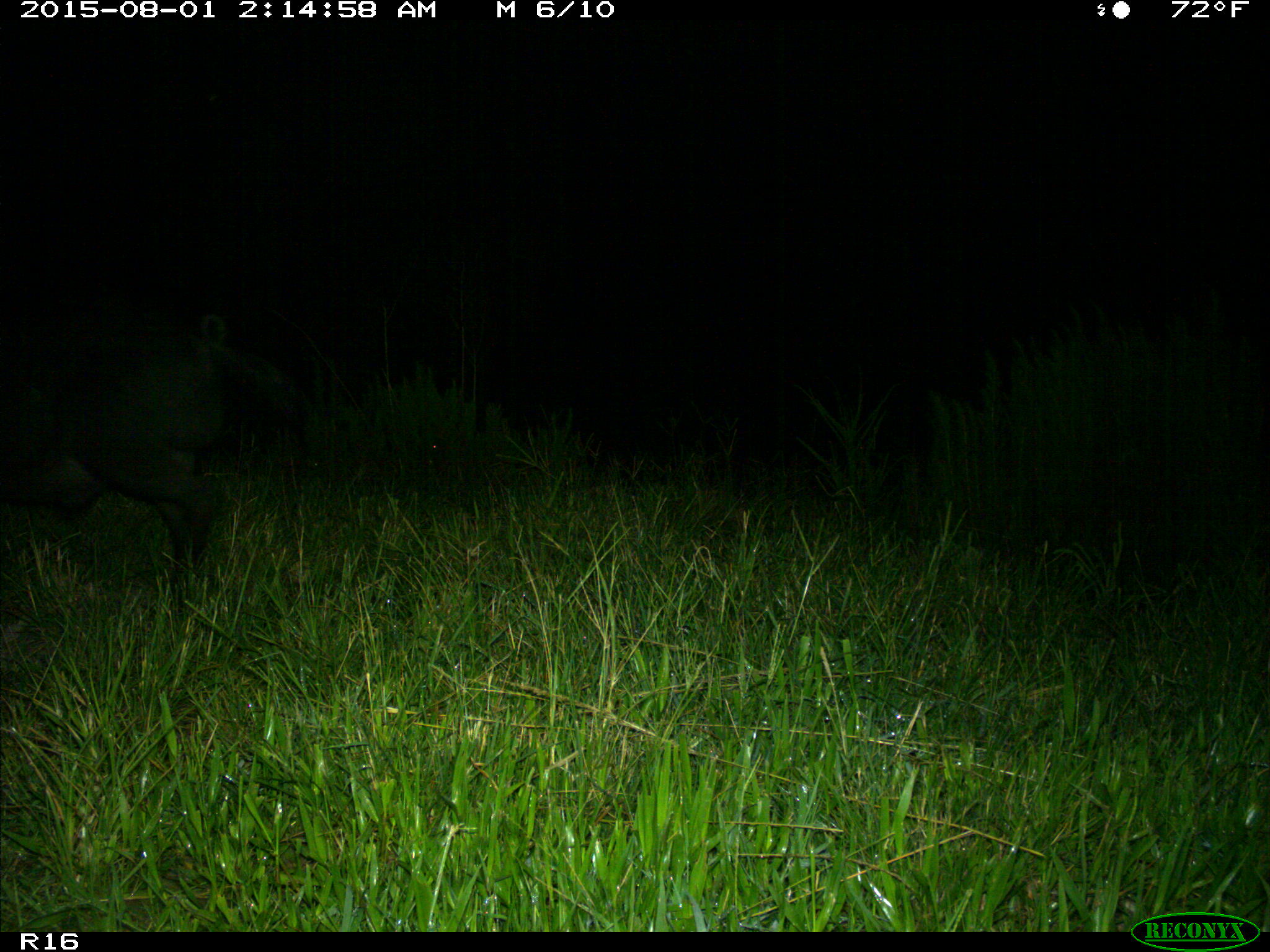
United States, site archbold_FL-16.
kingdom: Animalia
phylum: Chordata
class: Mammalia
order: Artiodactyla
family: Suidae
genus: Sus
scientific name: Sus scrofa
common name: wild boar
Sus scrofa (wild boar).